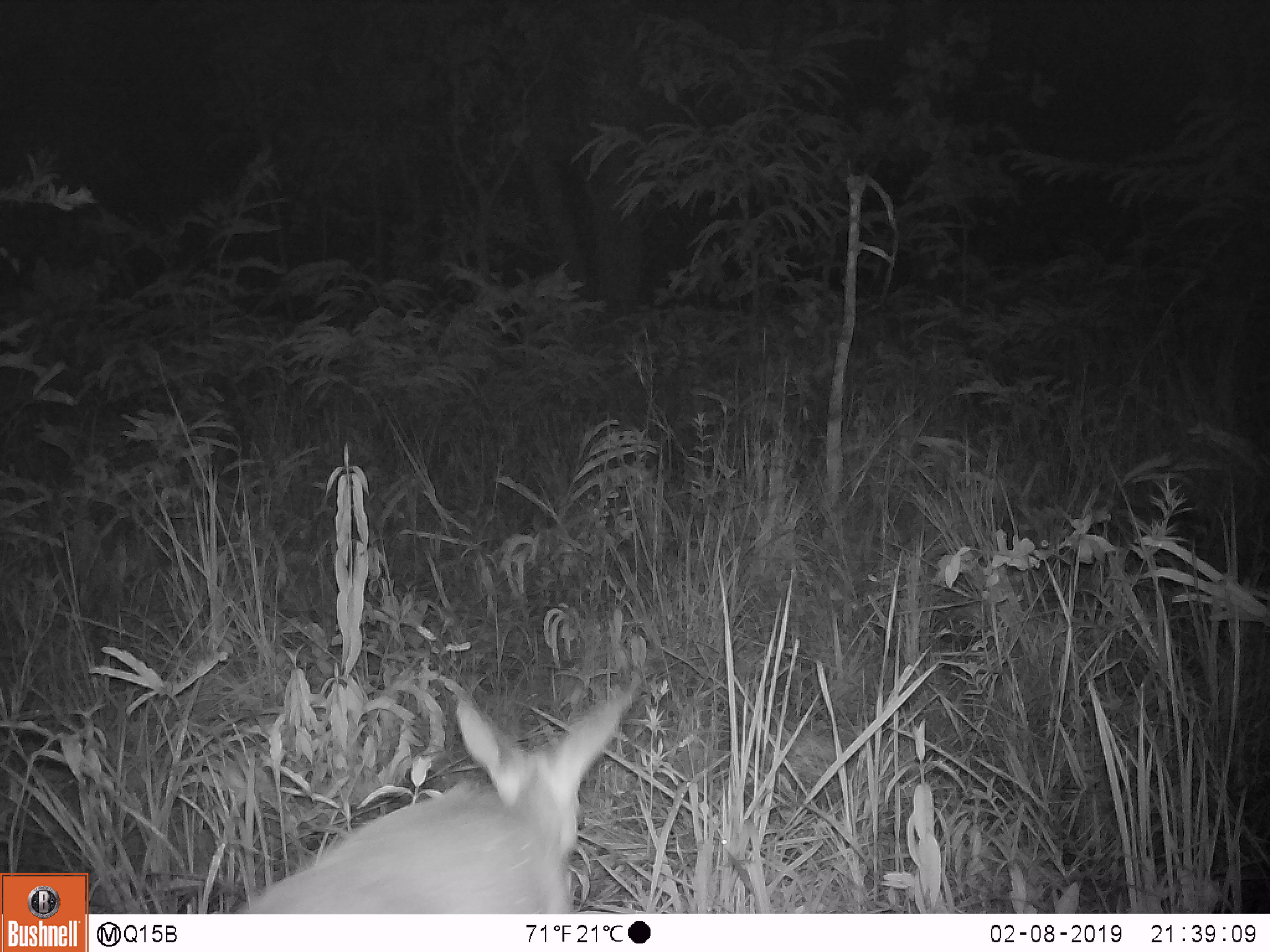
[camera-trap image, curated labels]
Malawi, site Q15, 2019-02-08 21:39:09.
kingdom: Animalia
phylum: Chordata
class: Mammalia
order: Artiodactyla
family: Bovidae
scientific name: Antilopinae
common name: small antelope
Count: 1.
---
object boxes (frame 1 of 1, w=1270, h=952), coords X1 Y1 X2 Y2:
small antelope: 219 659 663 911